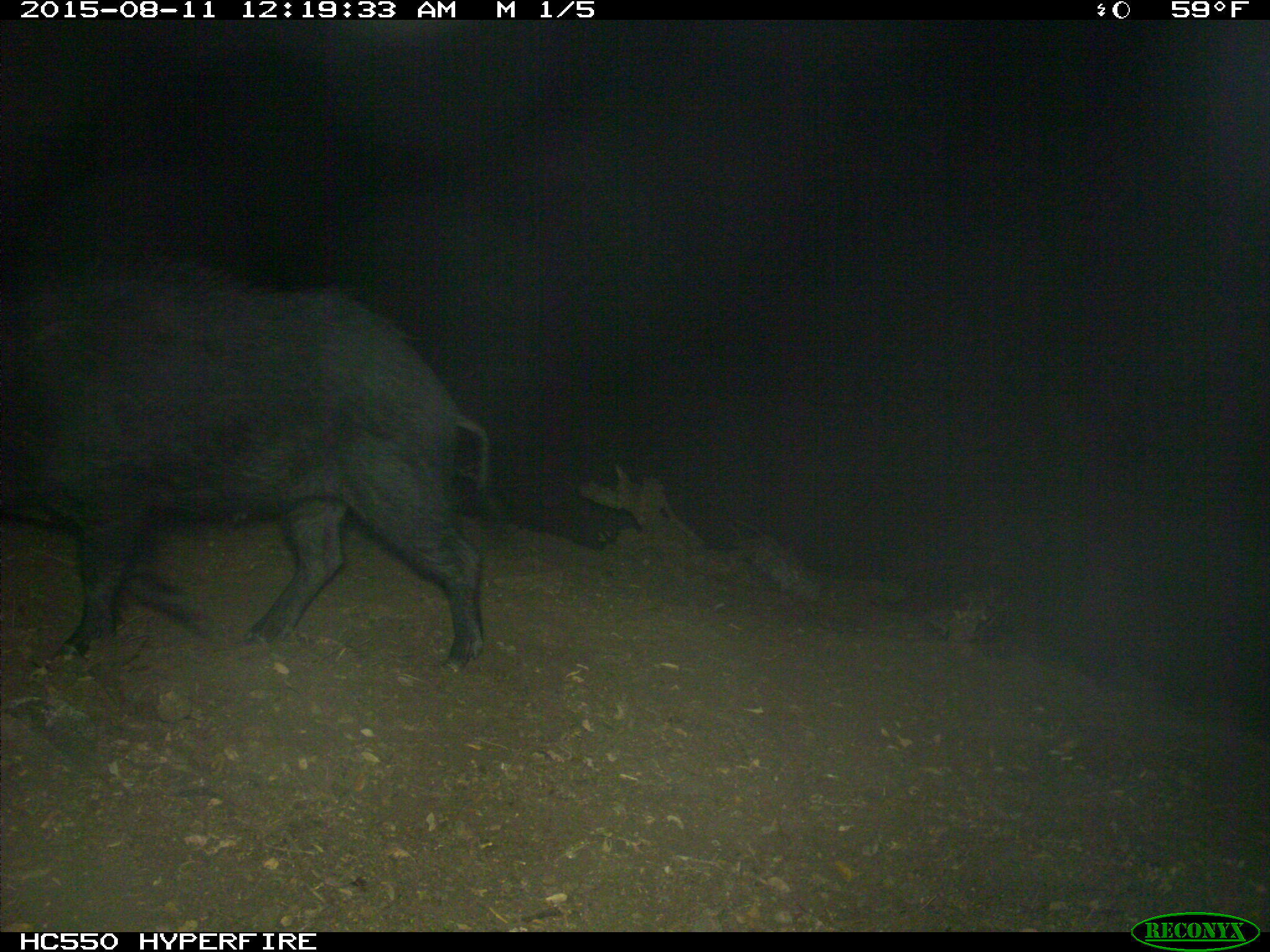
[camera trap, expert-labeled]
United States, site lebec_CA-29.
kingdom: Animalia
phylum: Chordata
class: Mammalia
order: Artiodactyla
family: Suidae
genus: Sus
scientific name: Sus scrofa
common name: wild boar